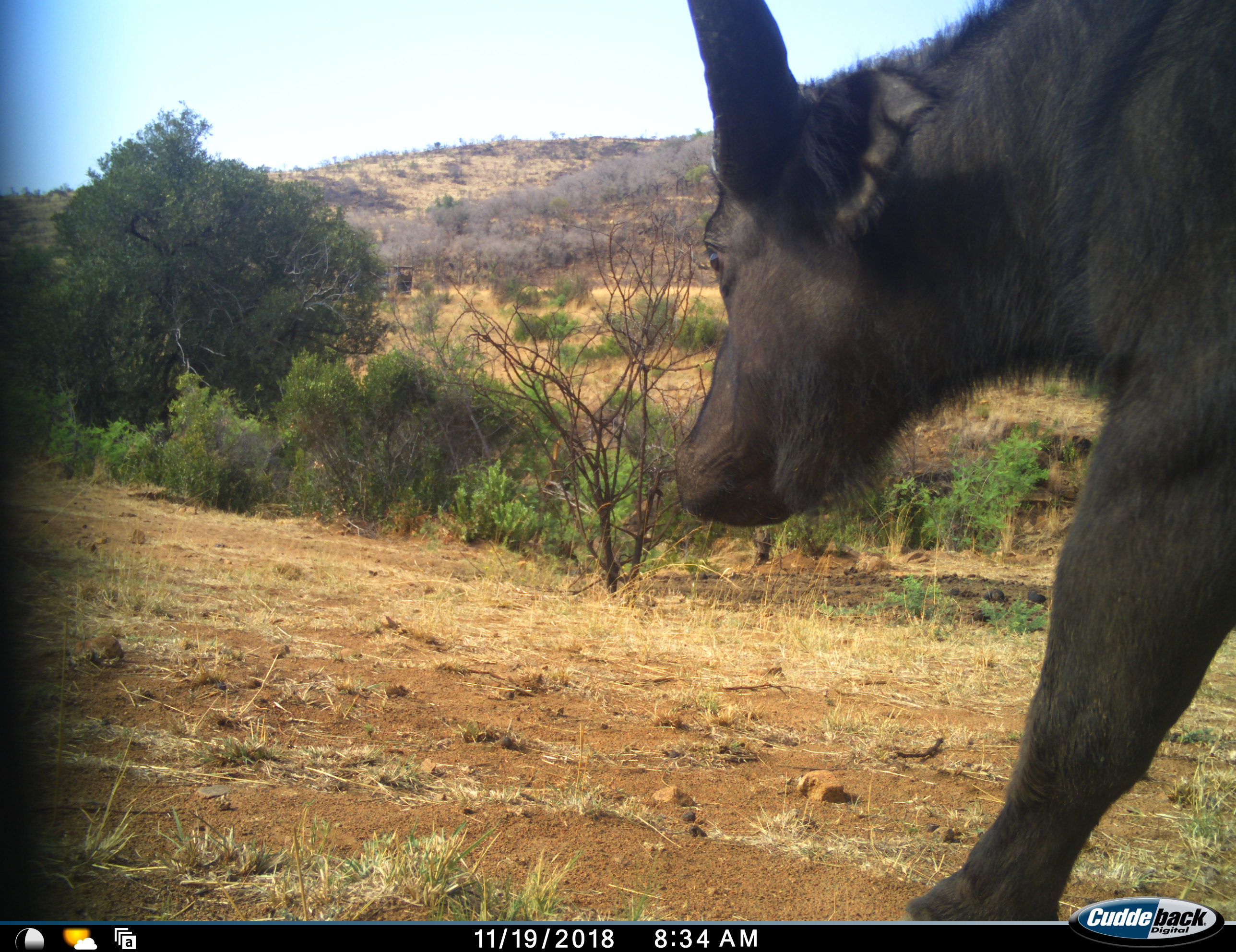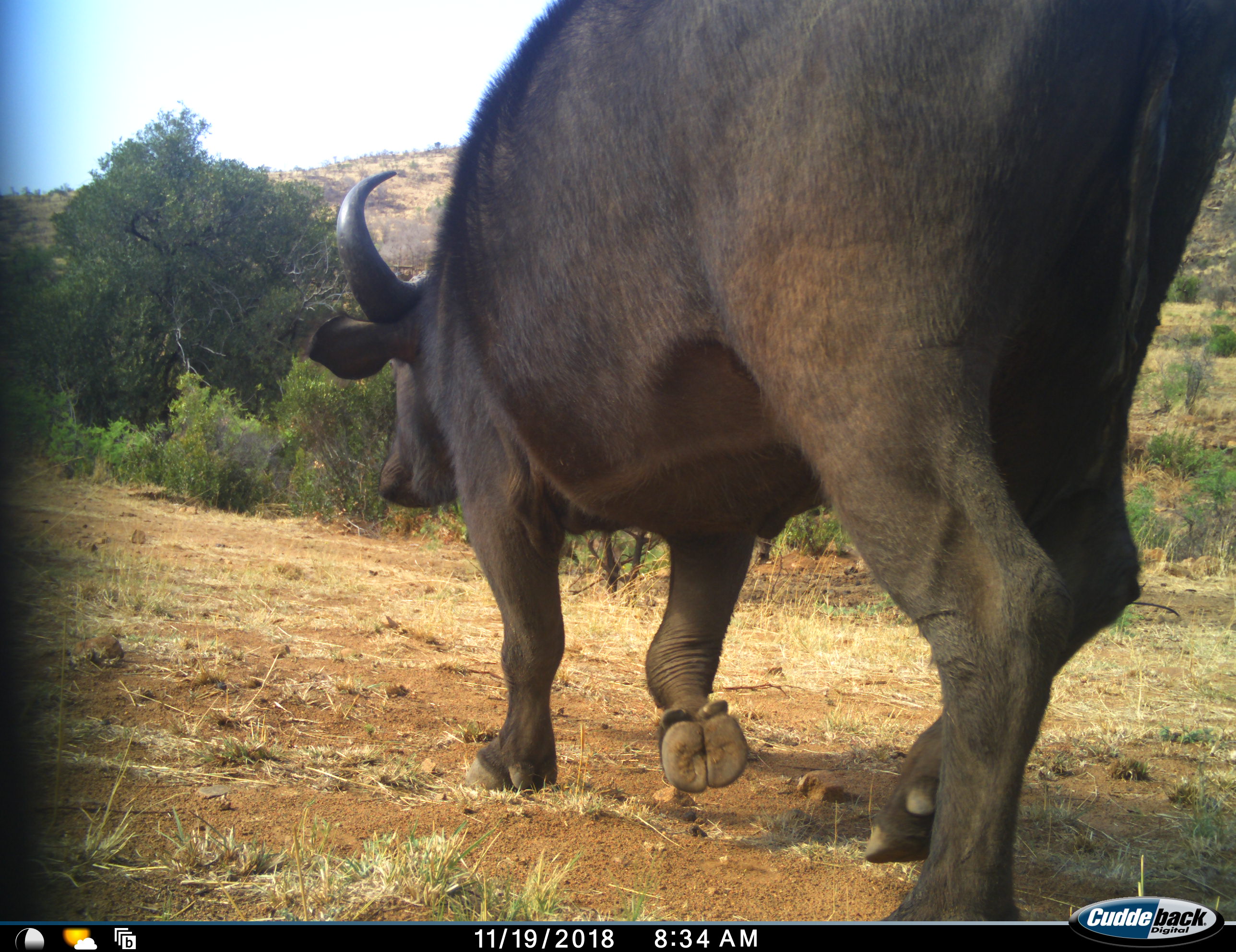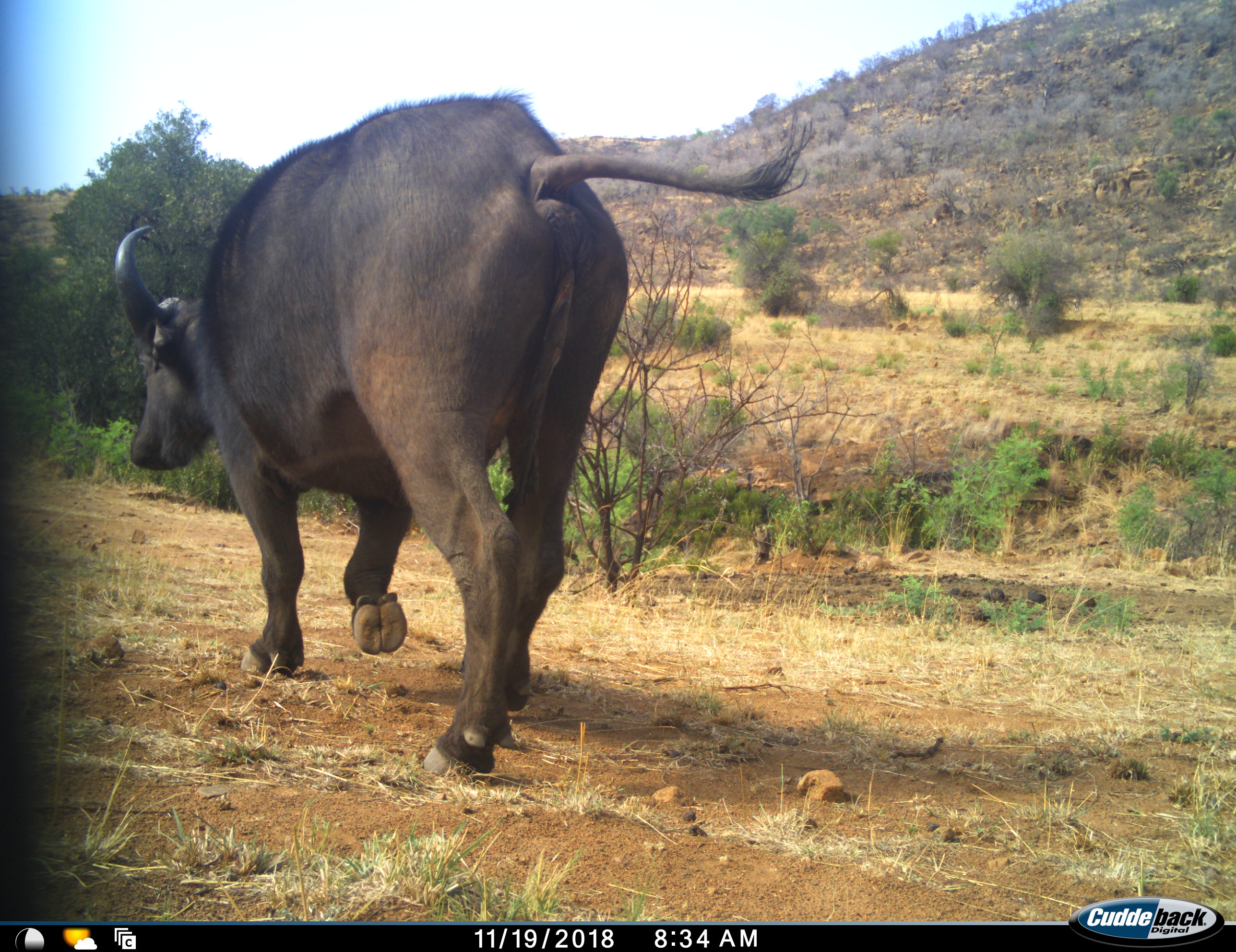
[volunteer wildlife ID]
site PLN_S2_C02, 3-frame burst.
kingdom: Animalia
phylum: Chordata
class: Mammalia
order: Artiodactyla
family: Bovidae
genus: Syncerus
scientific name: Syncerus caffer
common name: african buffalo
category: buffalo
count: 1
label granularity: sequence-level